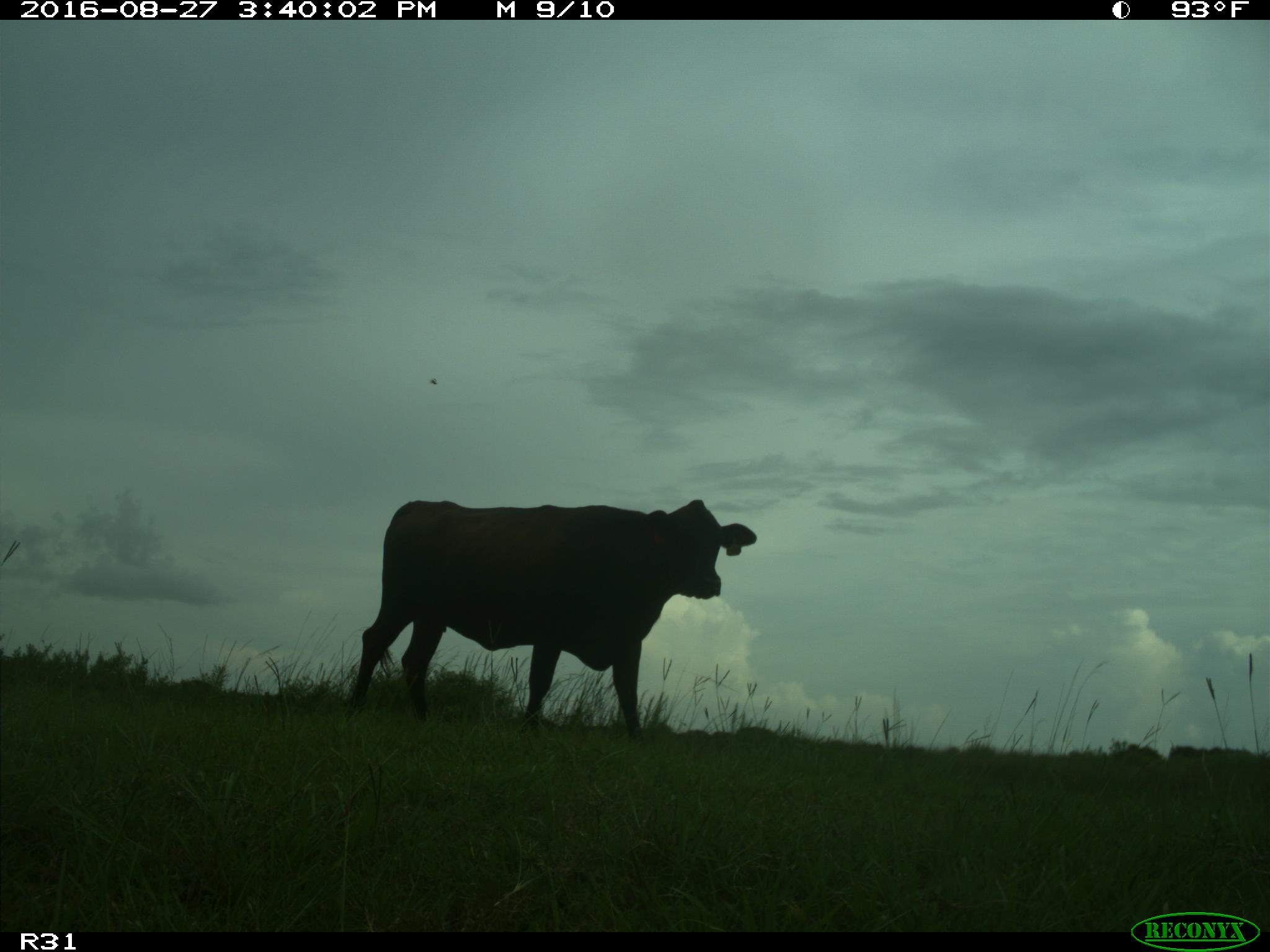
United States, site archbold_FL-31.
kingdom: Animalia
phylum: Chordata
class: Mammalia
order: Artiodactyla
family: Bovidae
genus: Bos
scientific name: Bos taurus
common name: domestic cow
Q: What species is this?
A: Bos taurus (domestic cow).